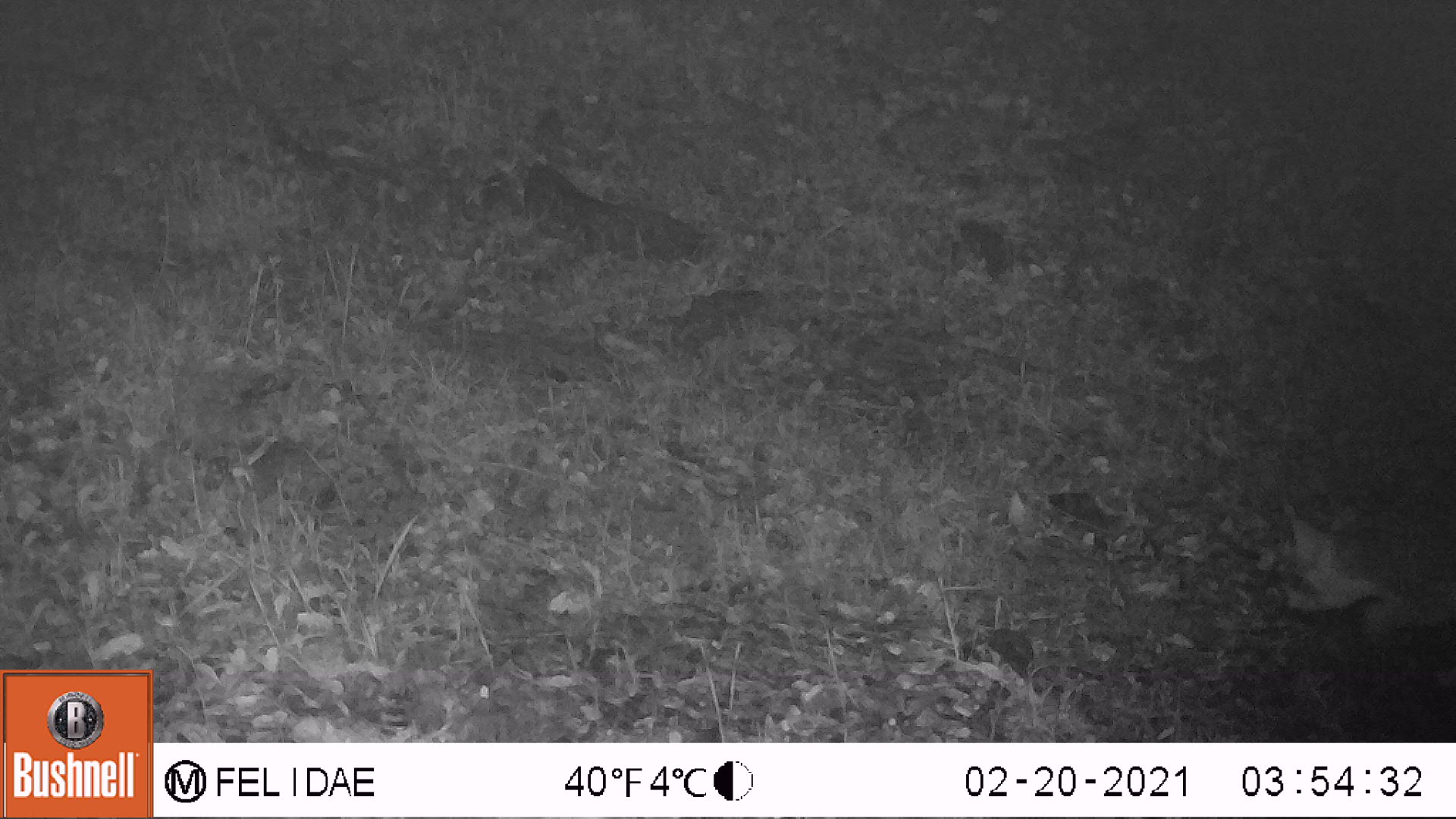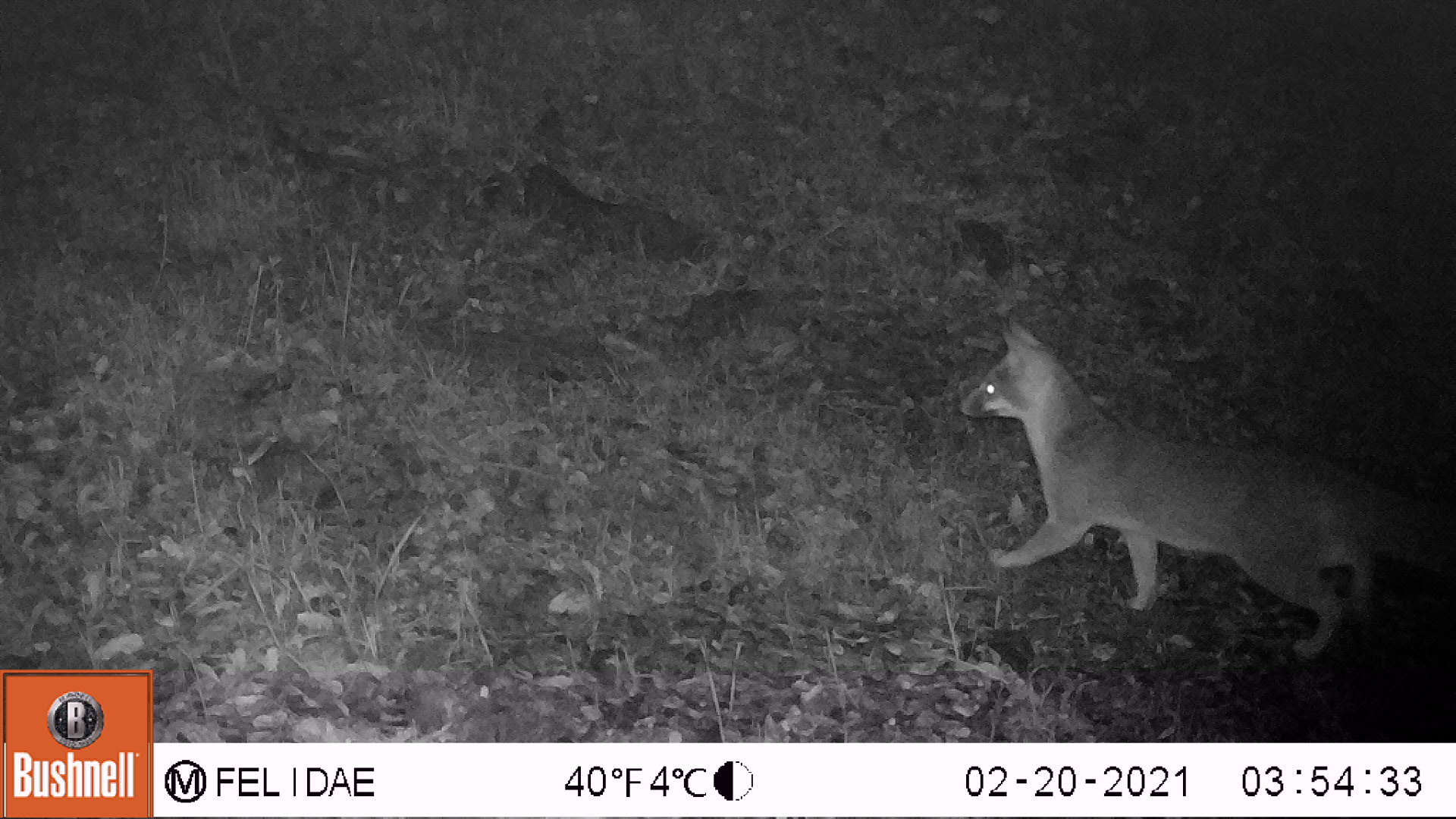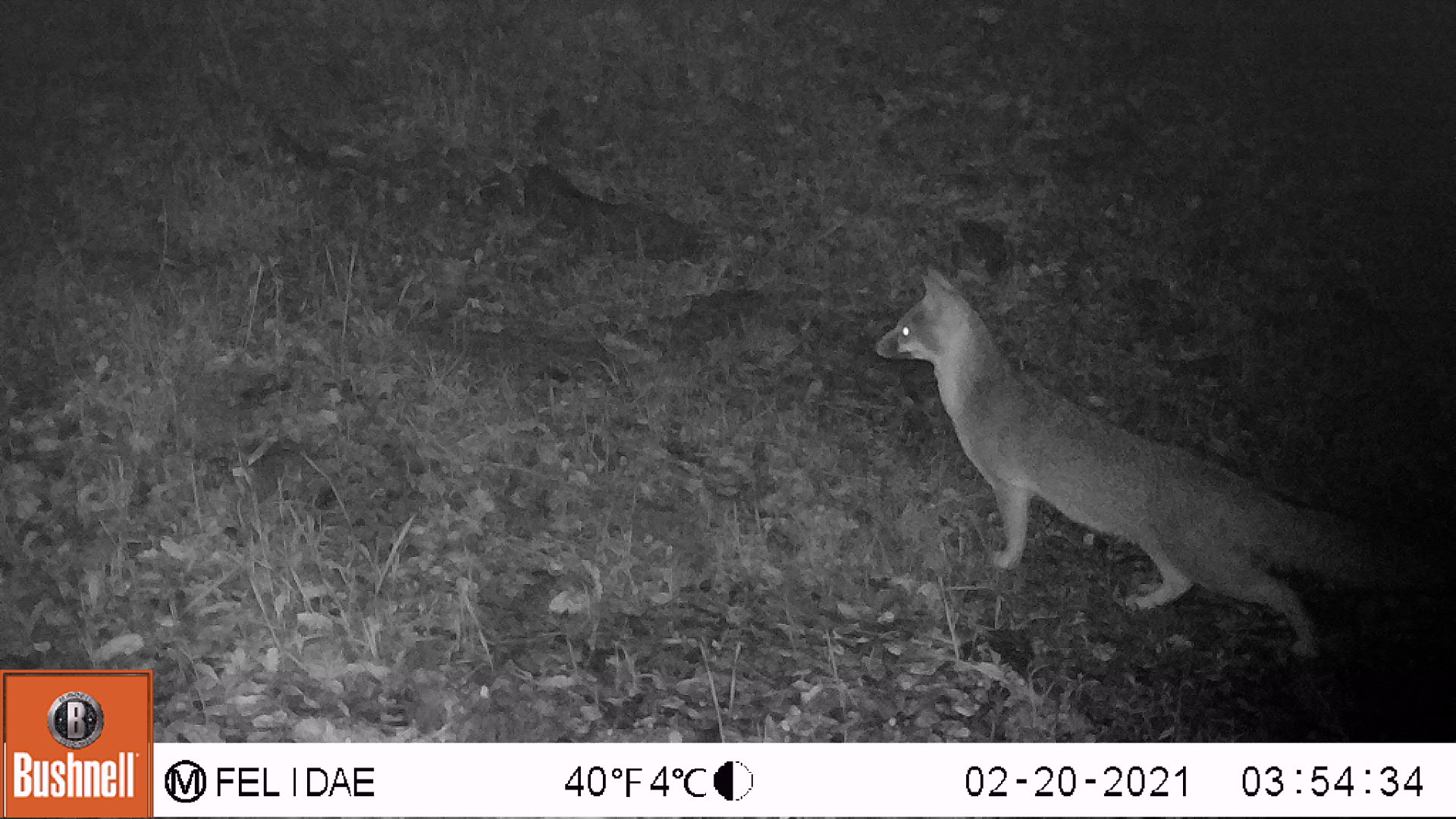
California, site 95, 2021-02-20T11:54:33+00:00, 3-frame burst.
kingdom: Animalia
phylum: Chordata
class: Mammalia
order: Carnivora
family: Canidae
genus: Urocyon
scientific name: Urocyon cinereoargenteus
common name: gray fox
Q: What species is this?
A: Gray fox (Urocyon cinereoargenteus).